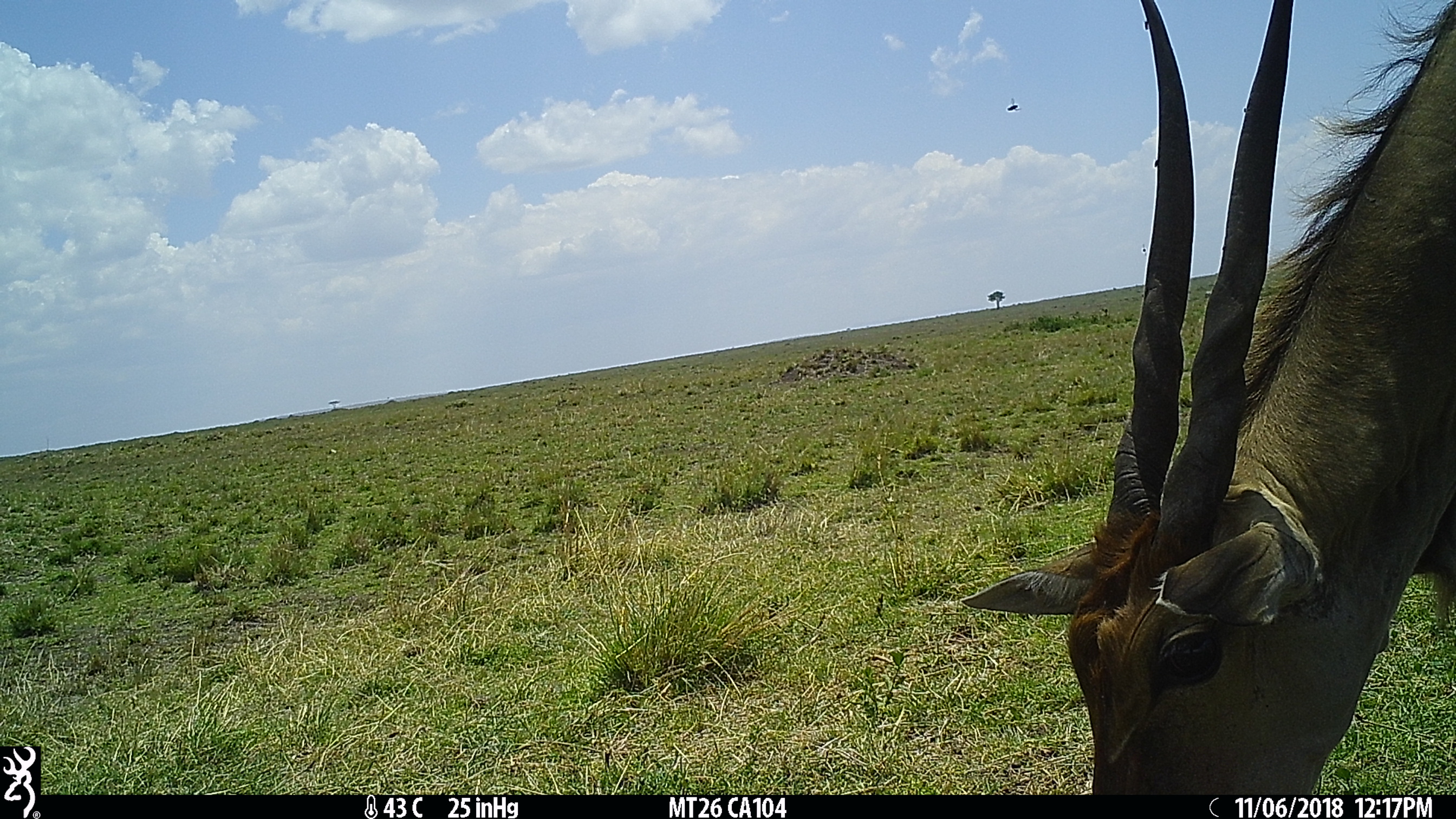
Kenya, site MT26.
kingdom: Animalia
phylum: Chordata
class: Mammalia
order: Artiodactyla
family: Bovidae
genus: Tragelaphus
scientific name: Tragelaphus oryx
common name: eland